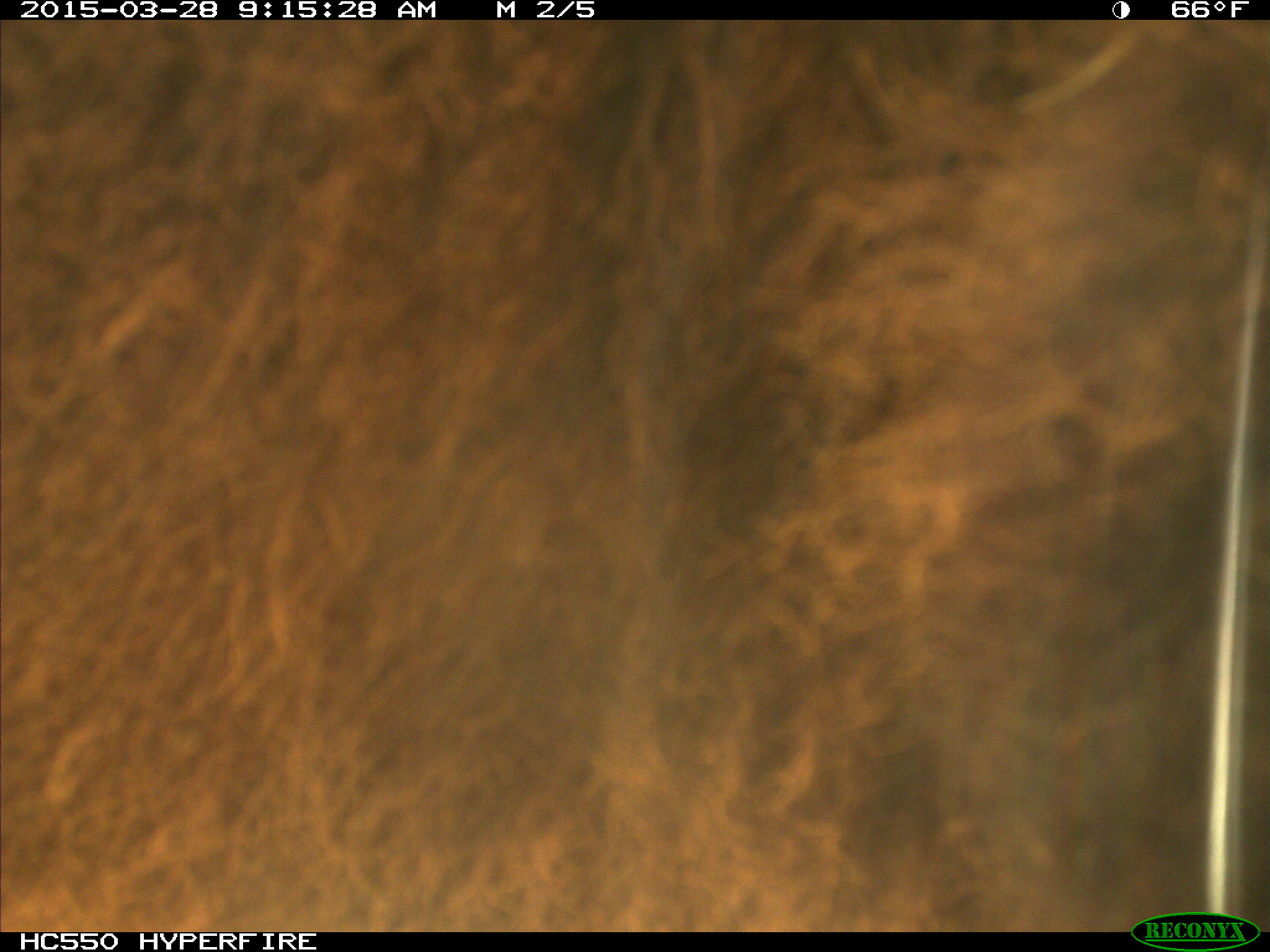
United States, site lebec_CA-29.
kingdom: Animalia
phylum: Chordata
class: Mammalia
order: Artiodactyla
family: Bovidae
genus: Bos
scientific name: Bos taurus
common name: domestic cow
Bos taurus (domestic cow).